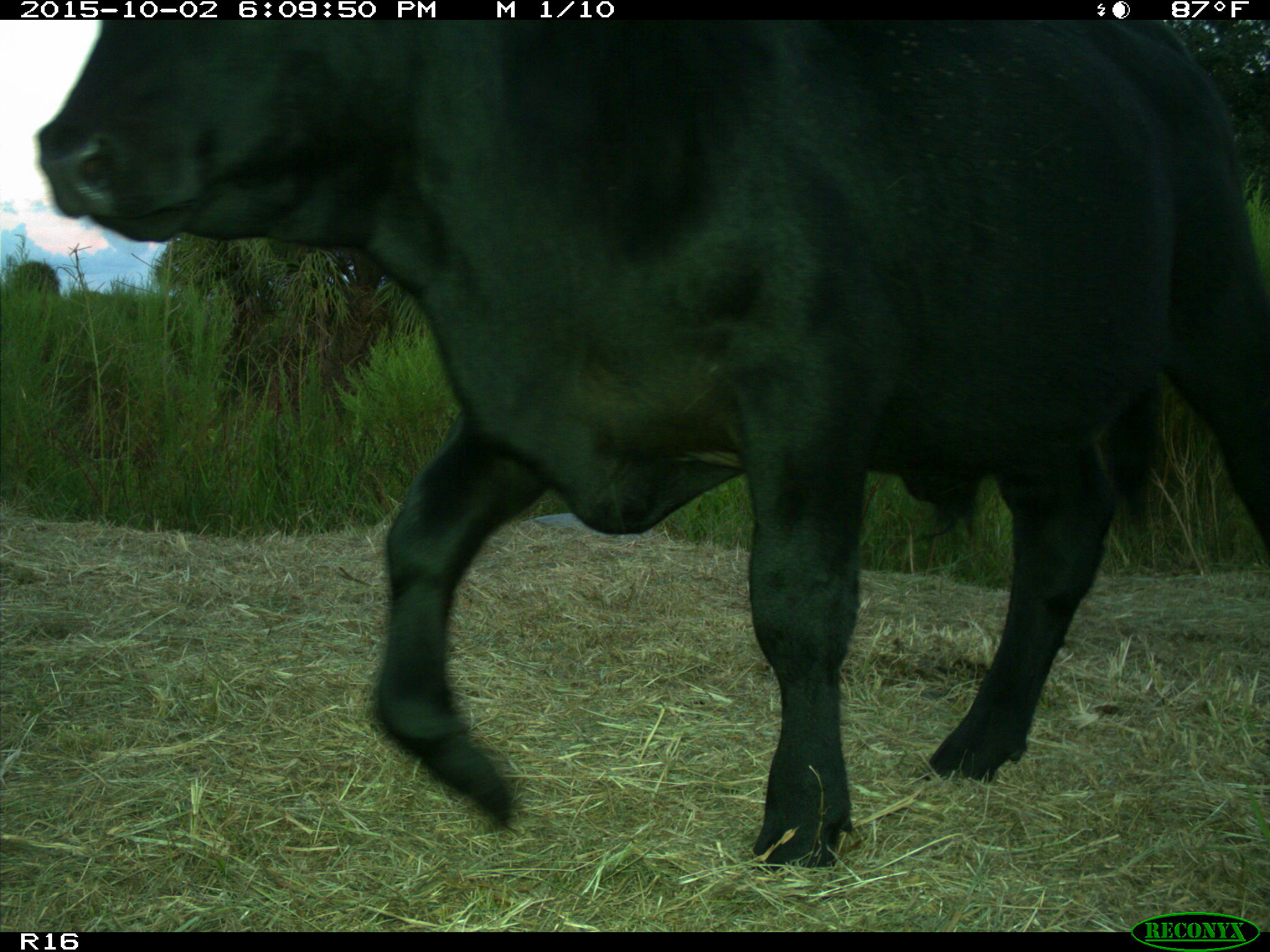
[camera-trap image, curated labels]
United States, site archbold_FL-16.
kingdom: Animalia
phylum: Chordata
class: Mammalia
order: Artiodactyla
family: Bovidae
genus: Bos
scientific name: Bos taurus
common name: domestic cow